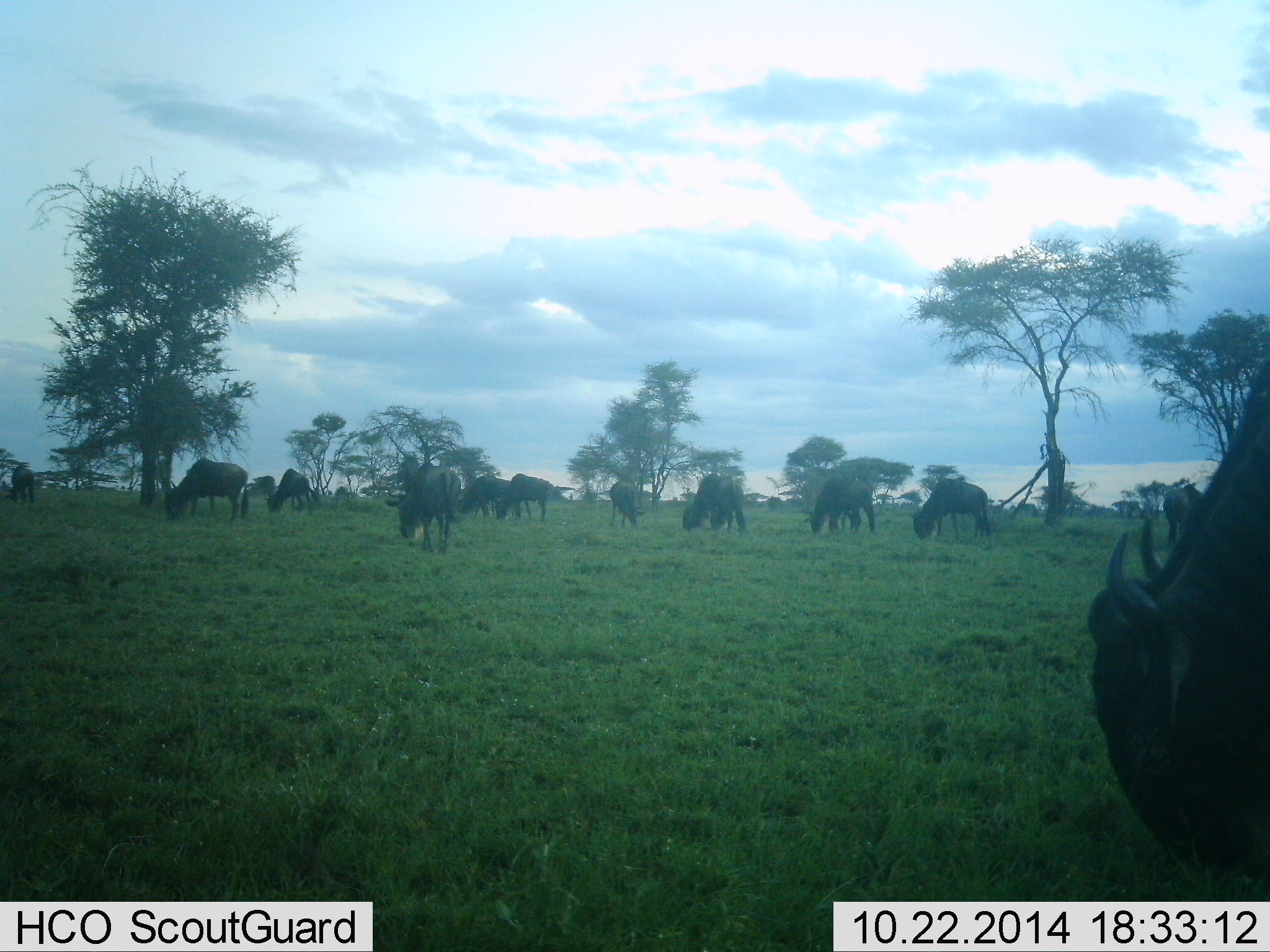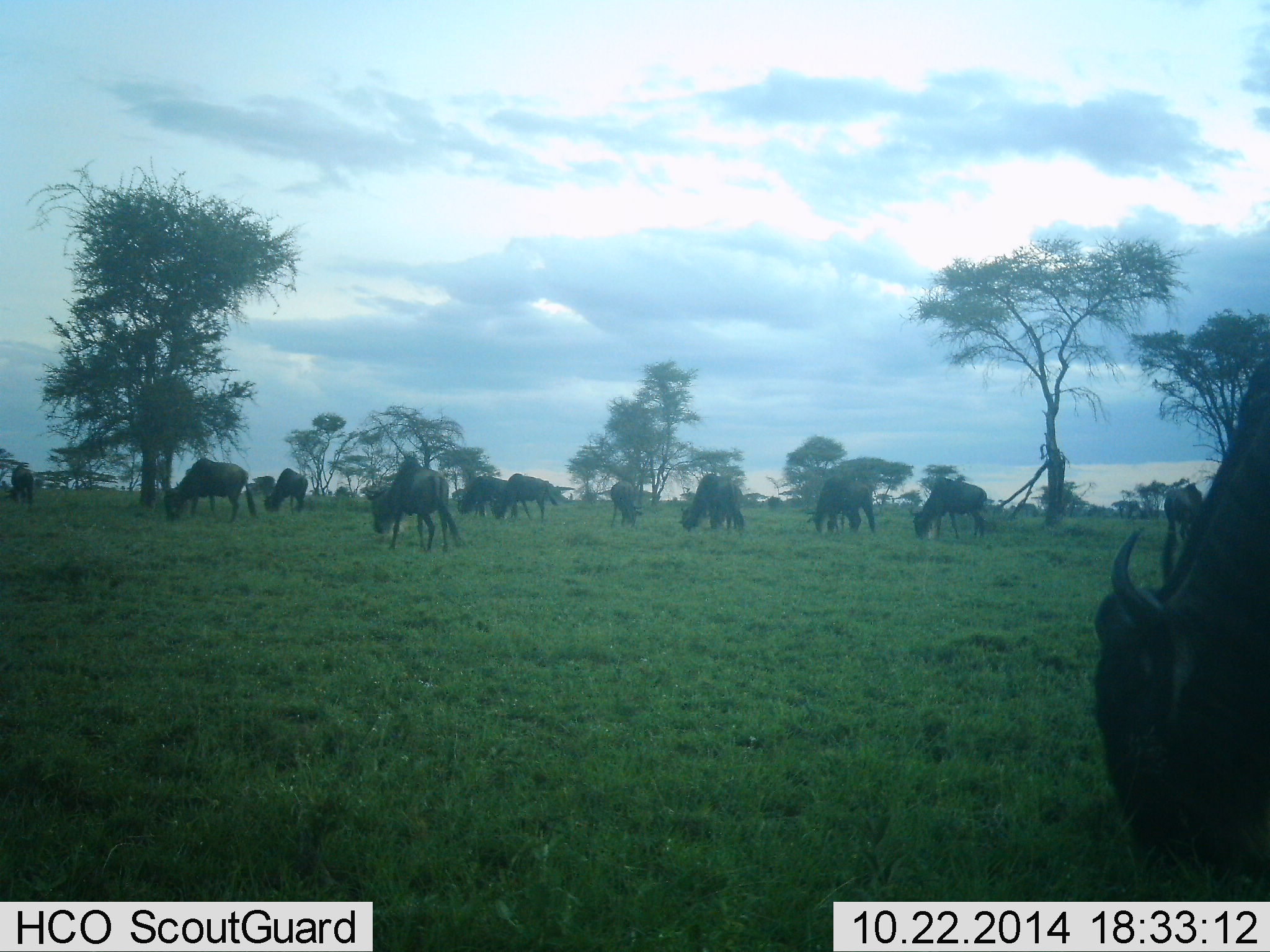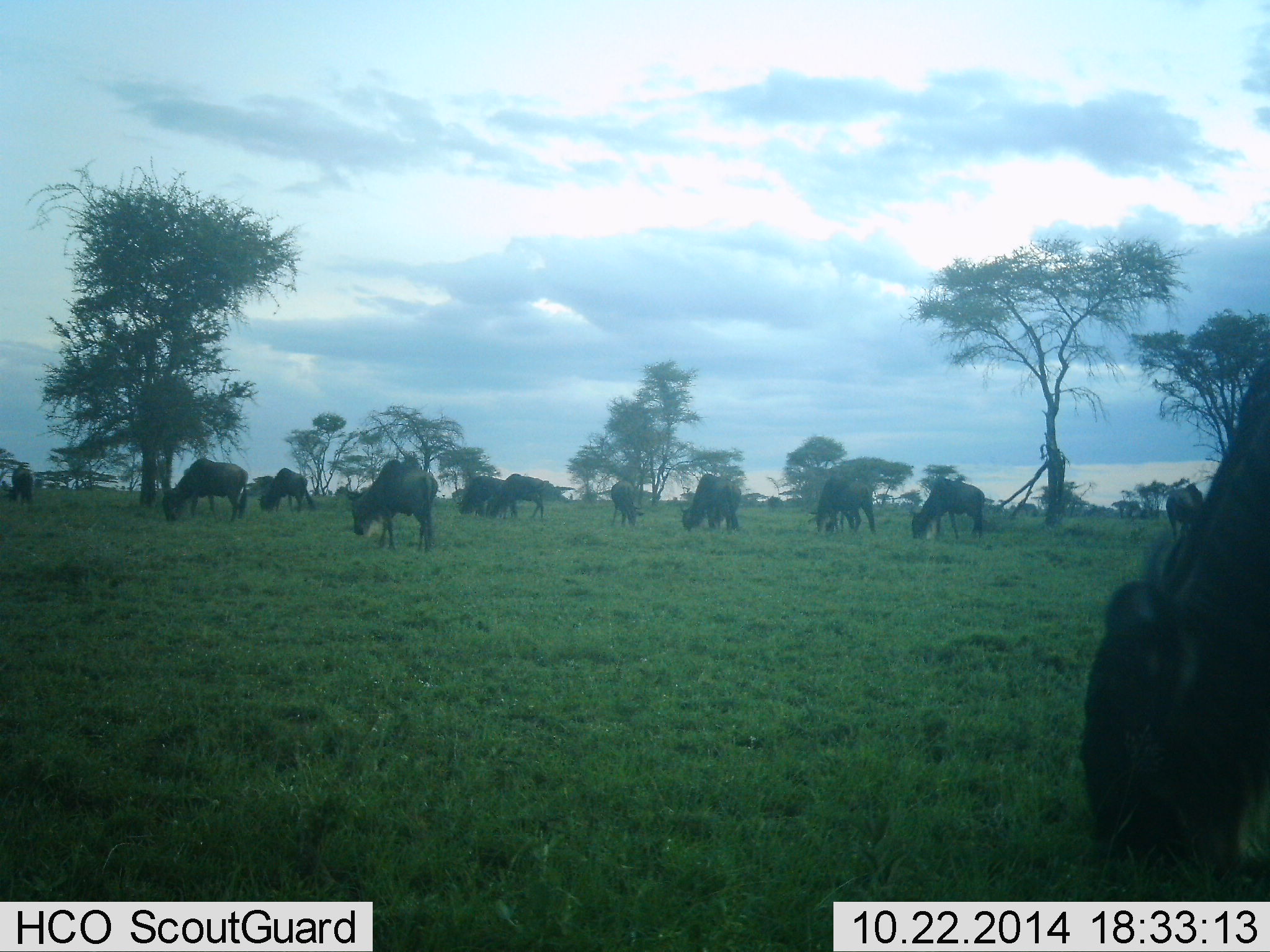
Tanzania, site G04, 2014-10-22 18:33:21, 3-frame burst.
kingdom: Animalia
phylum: Chordata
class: Mammalia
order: Artiodactyla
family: Bovidae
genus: Connochaetes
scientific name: Connochaetes taurinus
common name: blue wildebeest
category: wildebeest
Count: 11-50.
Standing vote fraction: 20%.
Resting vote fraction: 0%.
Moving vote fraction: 20%.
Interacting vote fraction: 0%.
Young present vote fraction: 0%.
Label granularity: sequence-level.